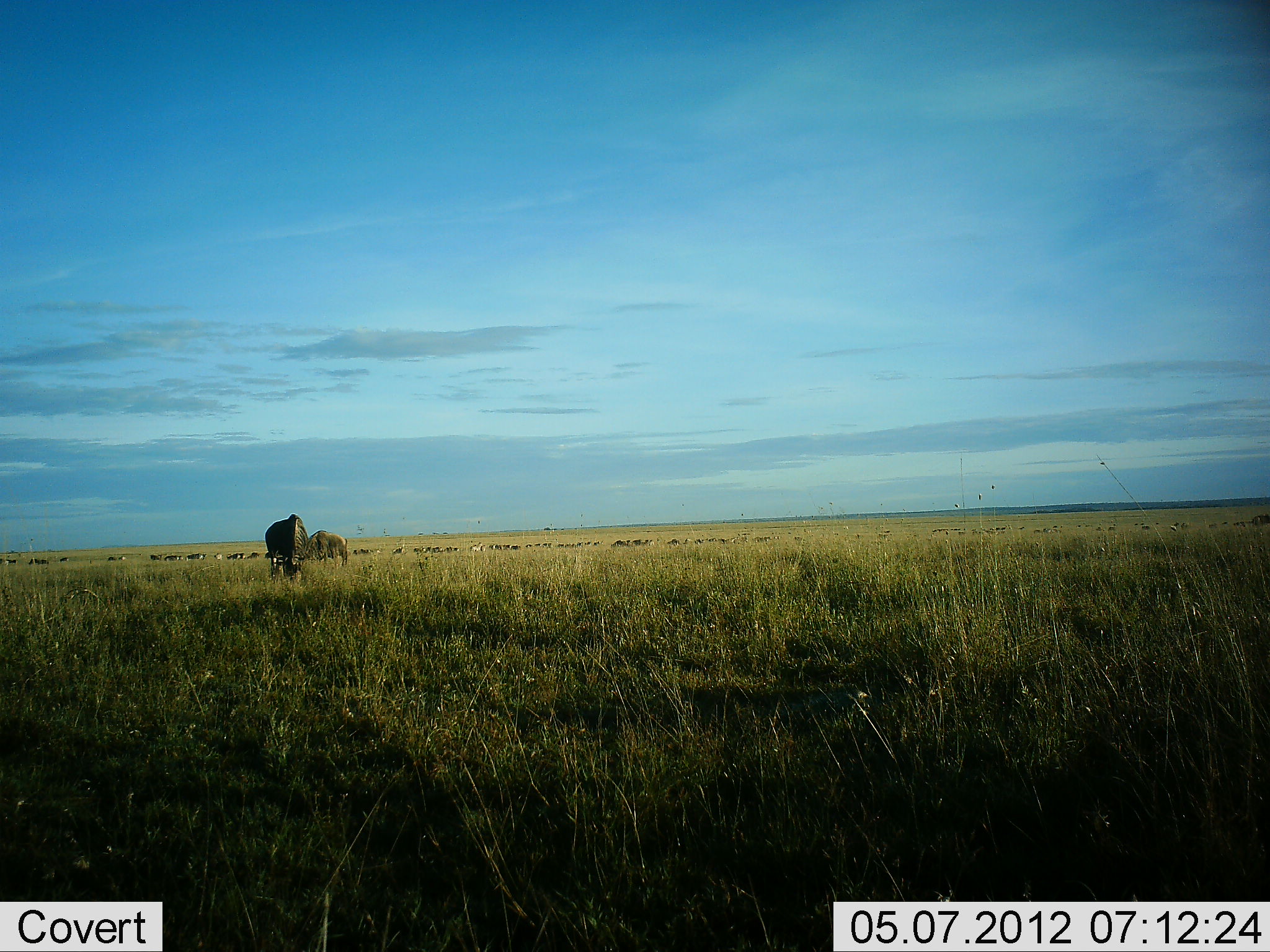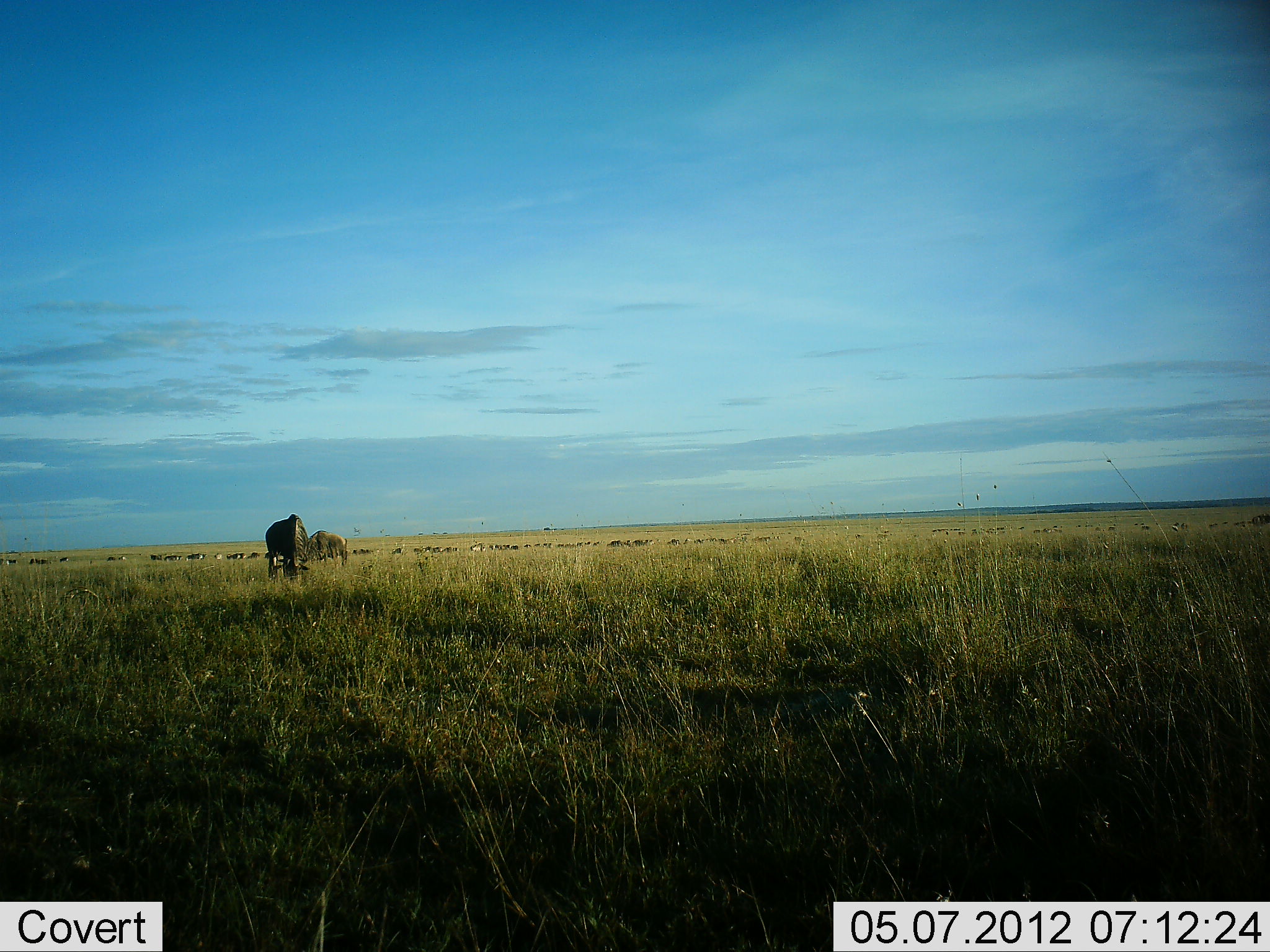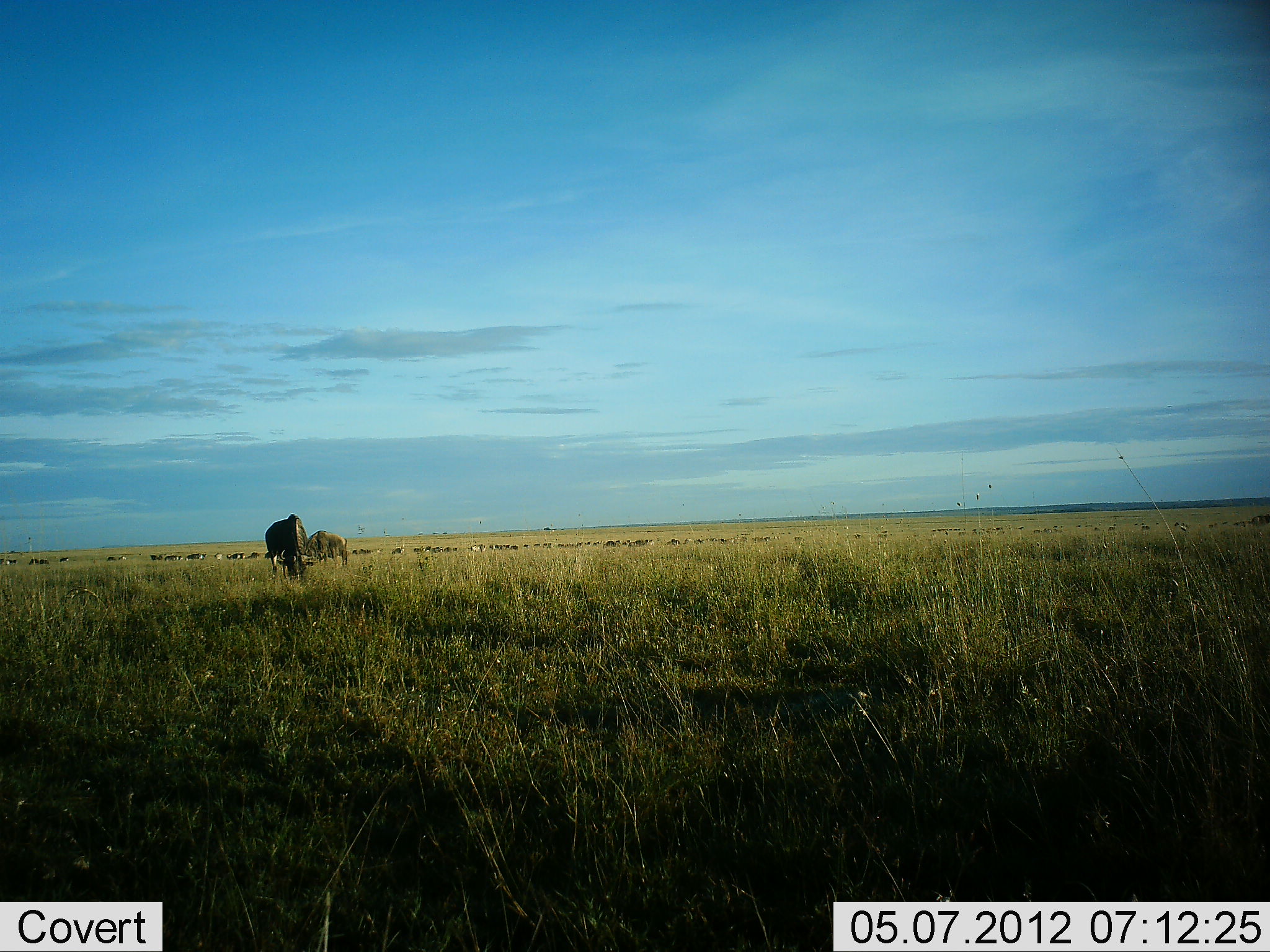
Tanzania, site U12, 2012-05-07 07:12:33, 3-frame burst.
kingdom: Animalia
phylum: Chordata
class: Mammalia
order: Artiodactyla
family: Bovidae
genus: Connochaetes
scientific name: Connochaetes taurinus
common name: blue wildebeest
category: wildebeest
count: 11-50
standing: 30%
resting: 0%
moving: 10%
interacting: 0%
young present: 0%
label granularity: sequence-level